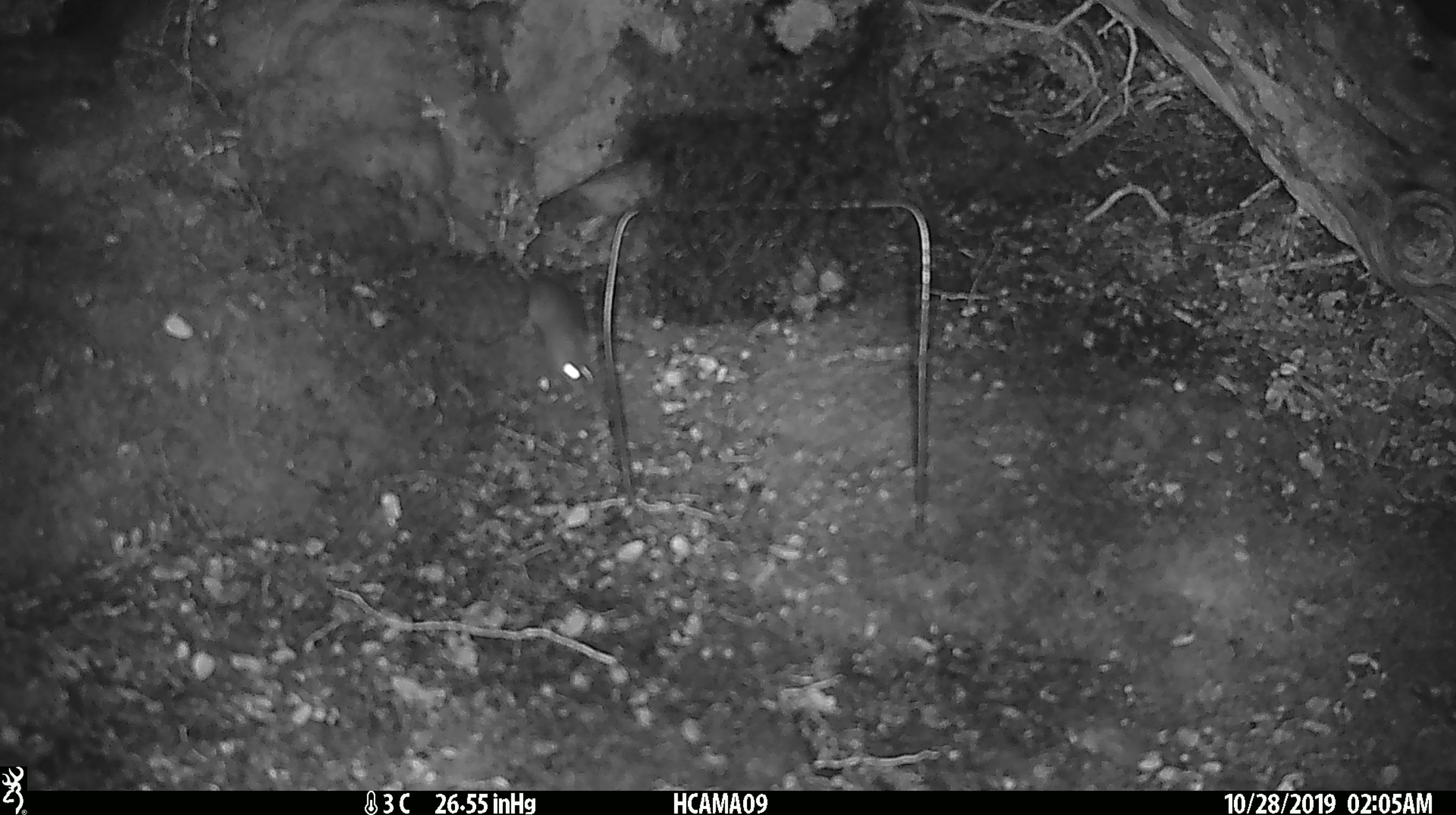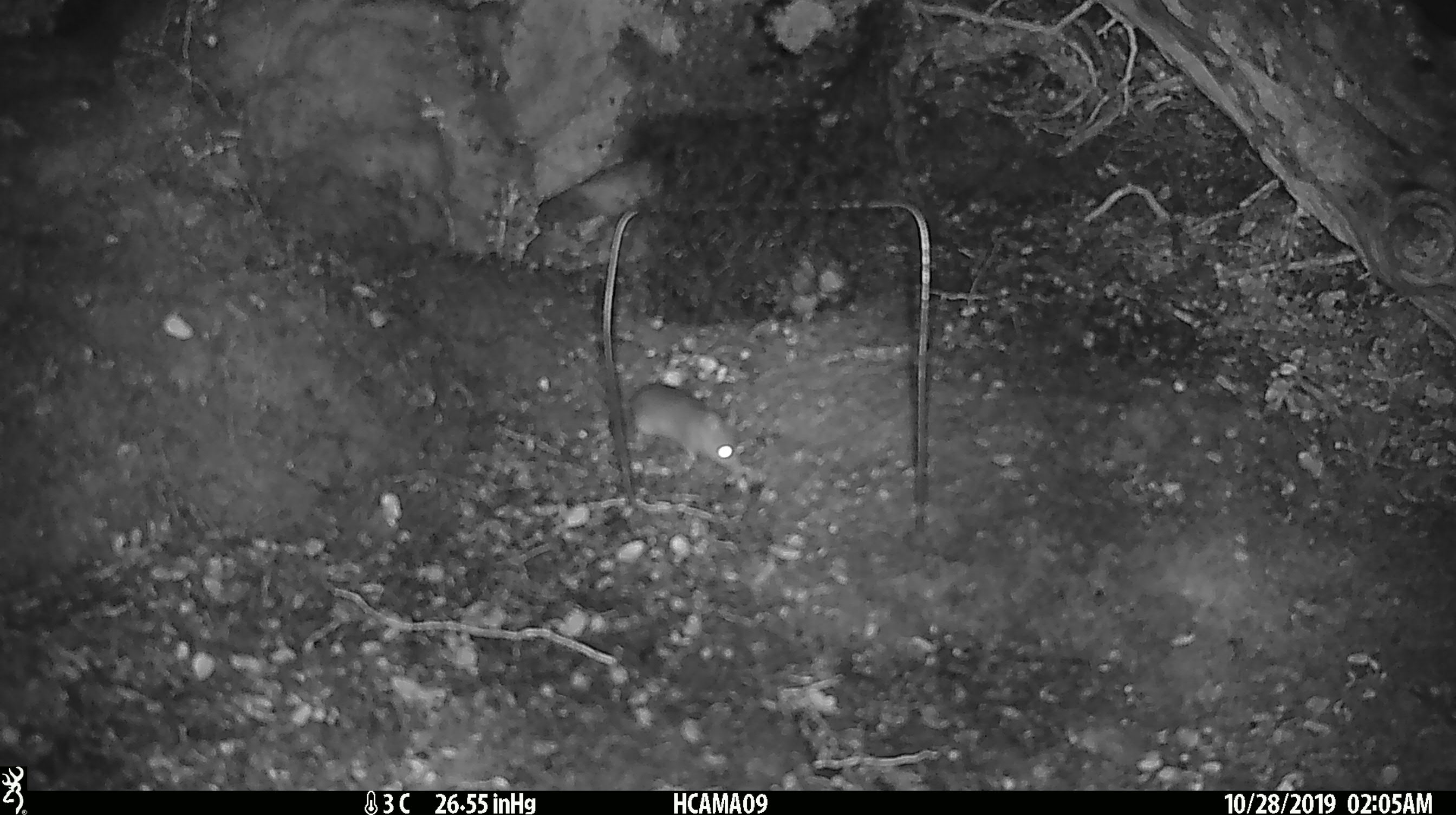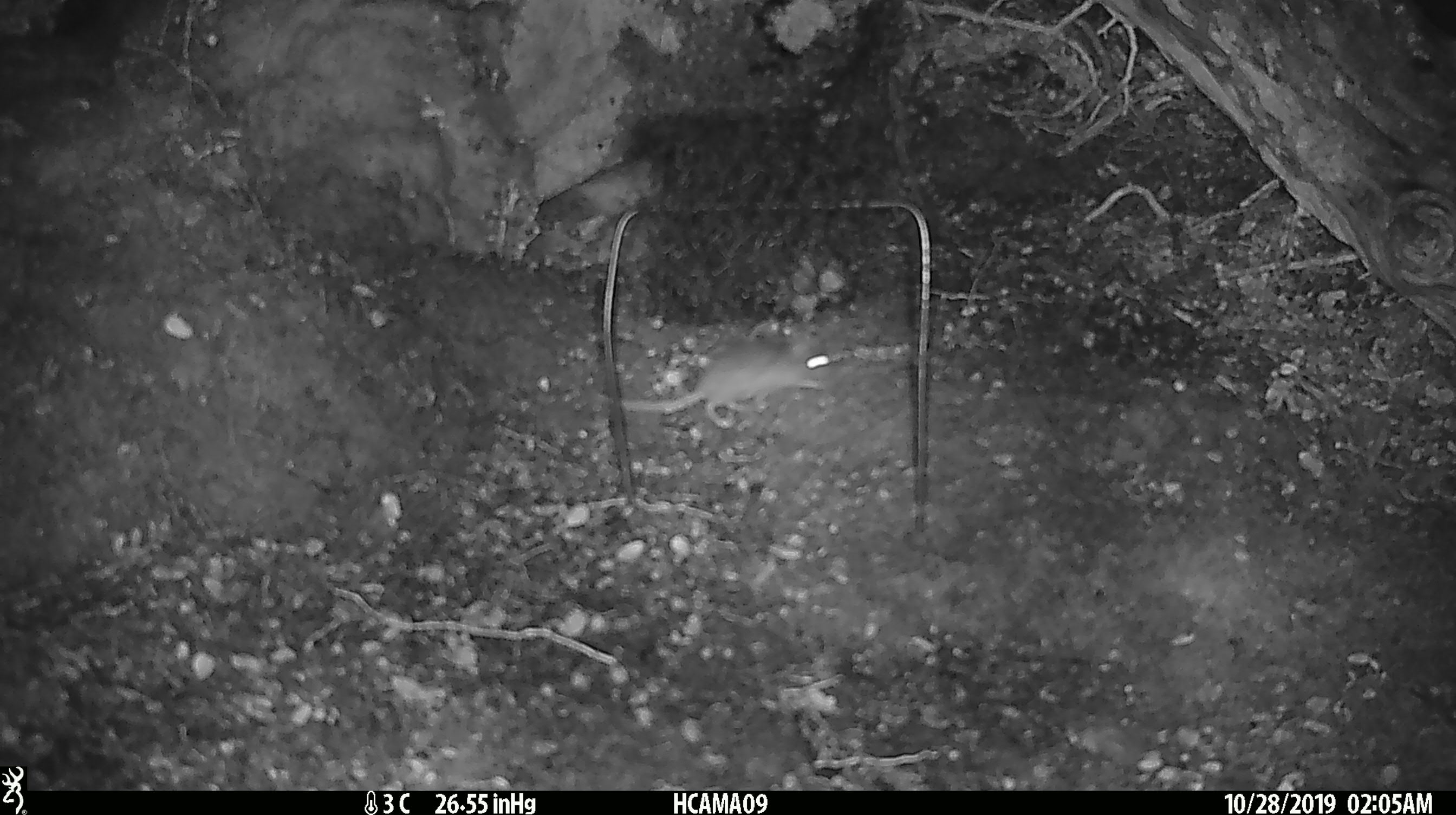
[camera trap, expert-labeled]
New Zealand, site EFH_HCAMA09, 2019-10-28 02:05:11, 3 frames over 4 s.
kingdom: Animalia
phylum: Chordata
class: Mammalia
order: Rodentia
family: Muridae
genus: Mus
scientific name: Mus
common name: mouse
Mouse (Mus).